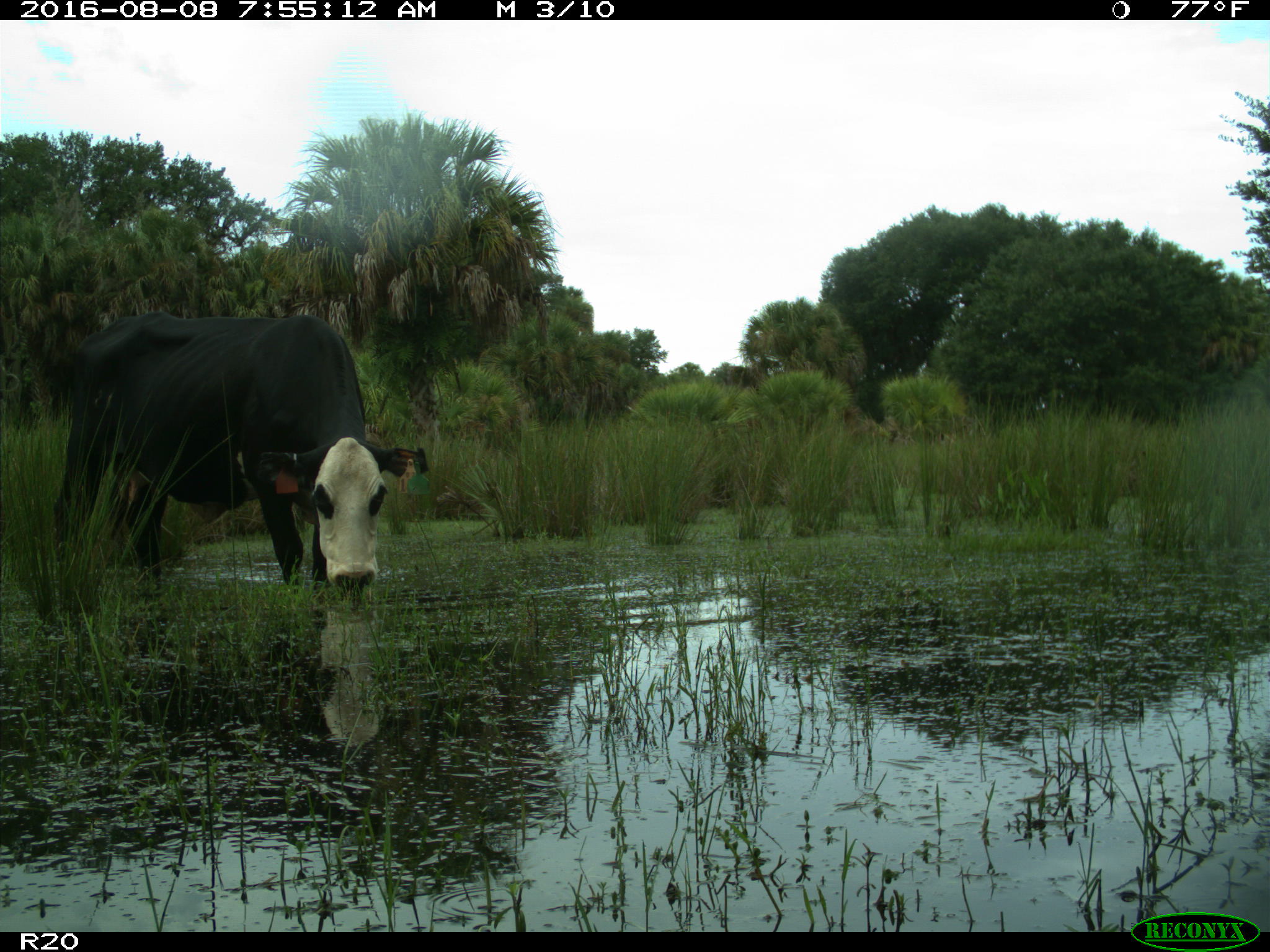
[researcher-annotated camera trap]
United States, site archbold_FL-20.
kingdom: Animalia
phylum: Chordata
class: Mammalia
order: Artiodactyla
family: Bovidae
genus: Bos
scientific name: Bos taurus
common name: domestic cow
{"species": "Bos taurus (domestic cow)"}